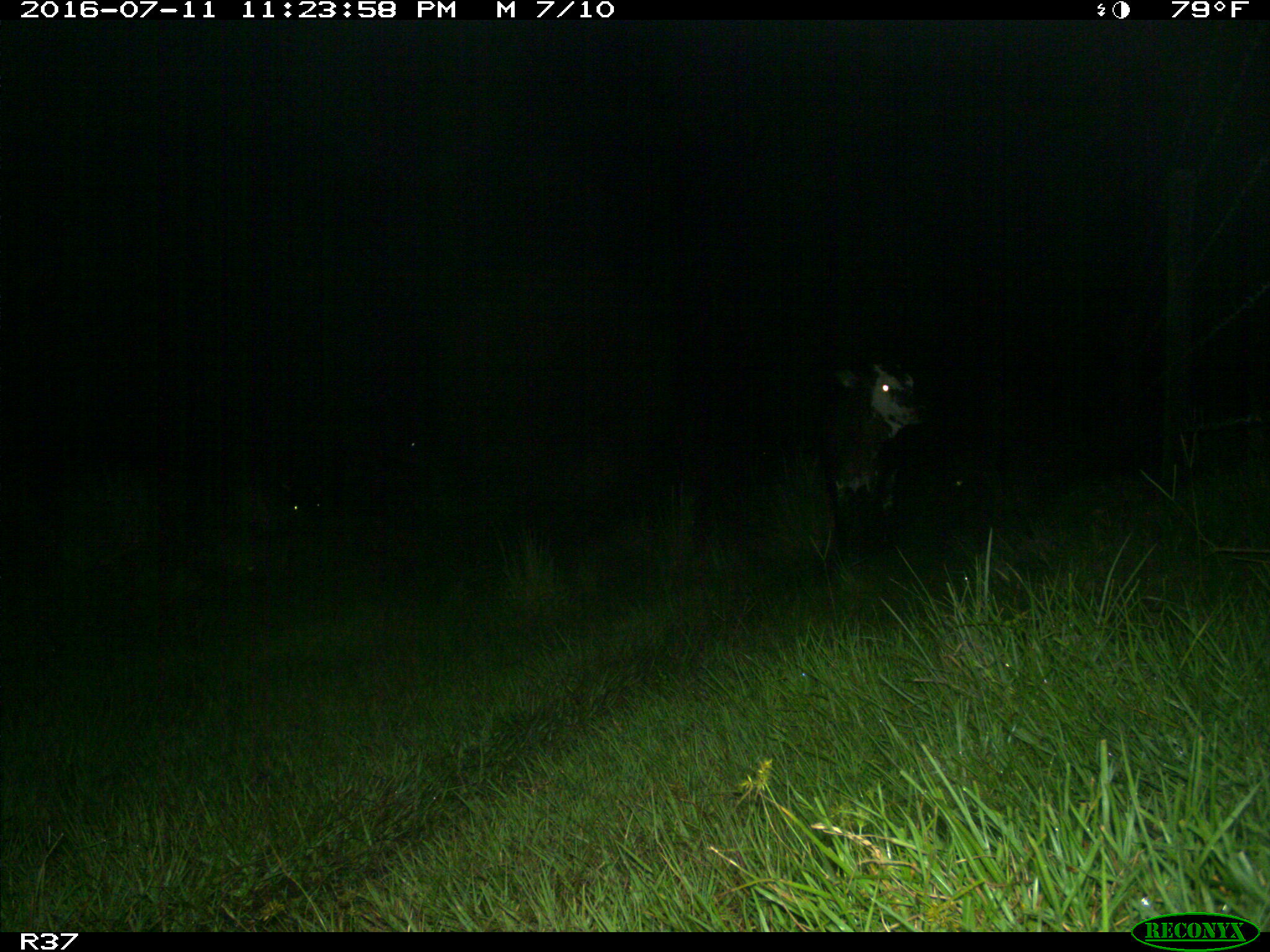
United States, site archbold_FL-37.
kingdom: Animalia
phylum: Chordata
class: Mammalia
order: Artiodactyla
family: Bovidae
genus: Bos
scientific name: Bos taurus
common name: domestic cow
Bos taurus (domestic cow).